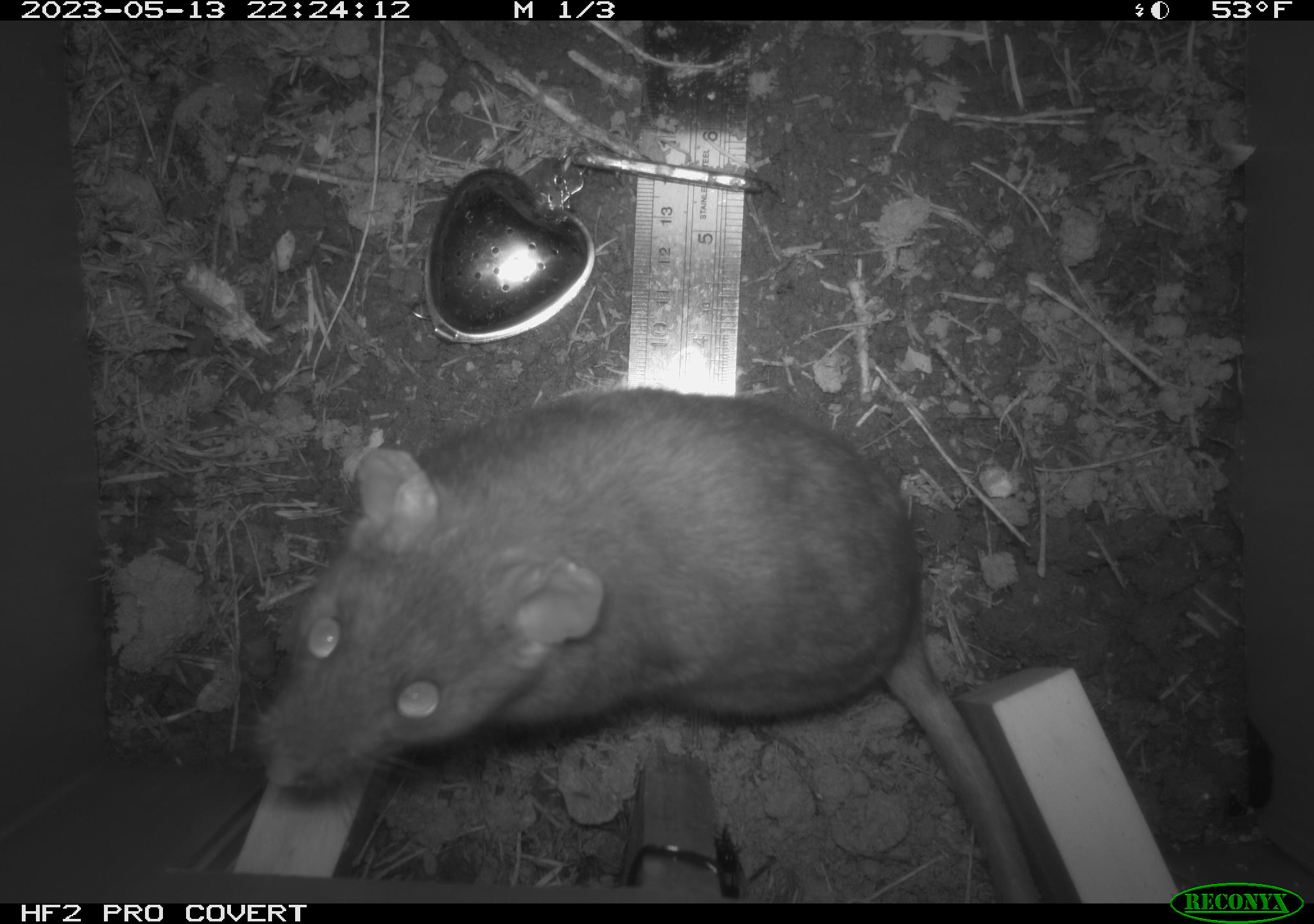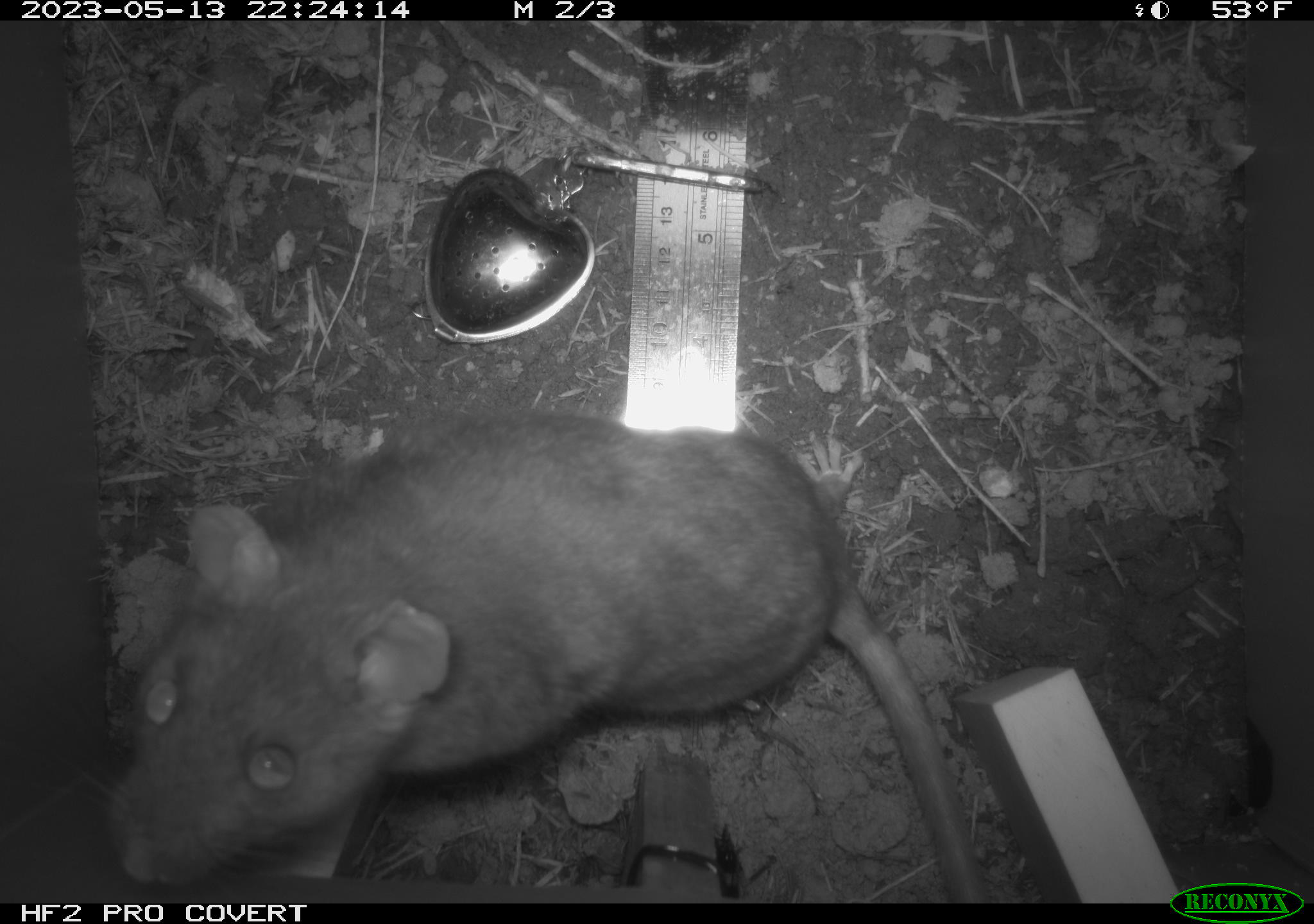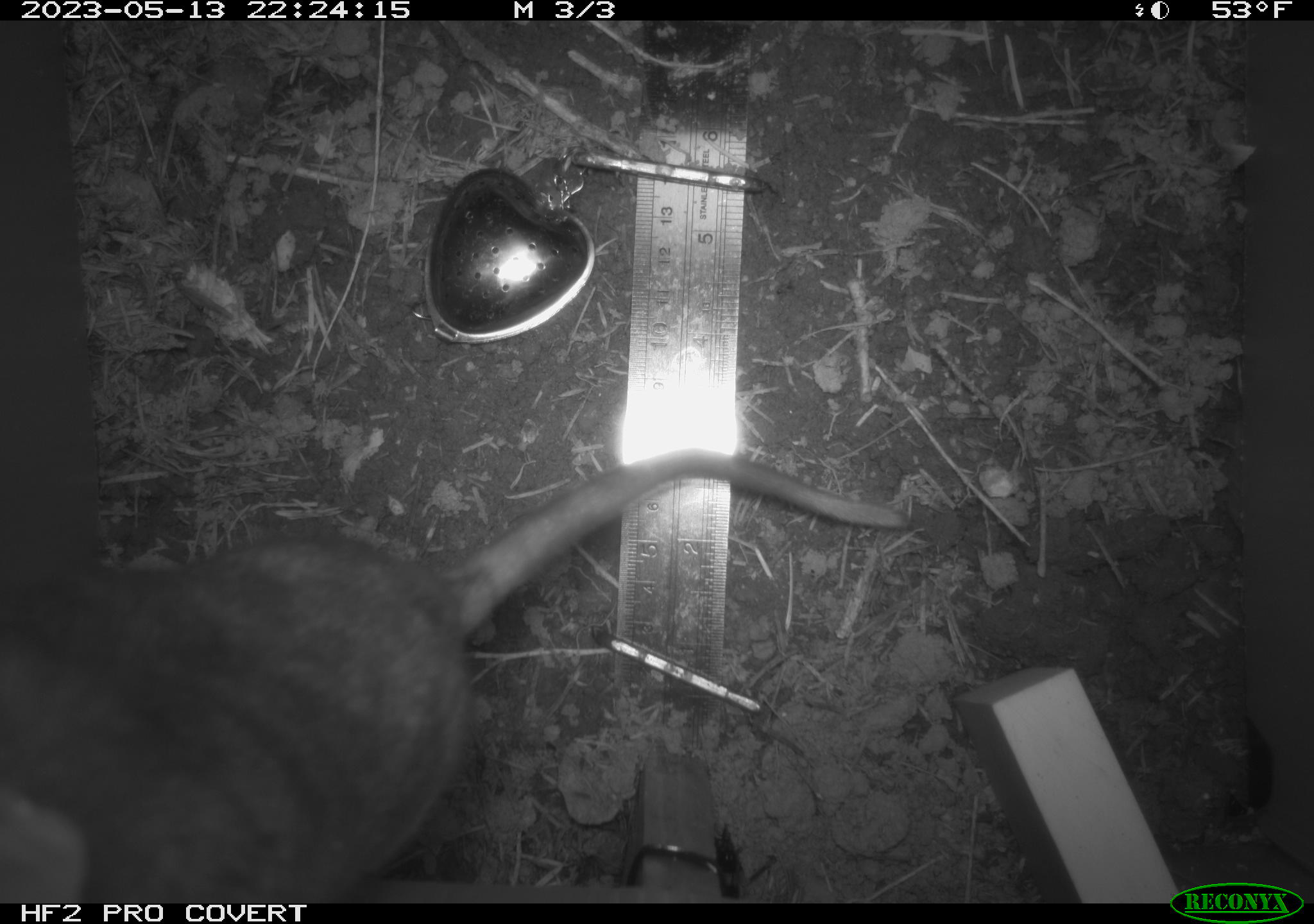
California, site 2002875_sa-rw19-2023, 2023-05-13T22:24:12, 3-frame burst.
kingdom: Animalia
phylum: Chordata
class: Mammalia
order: Rodentia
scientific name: Rodentia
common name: mouse species